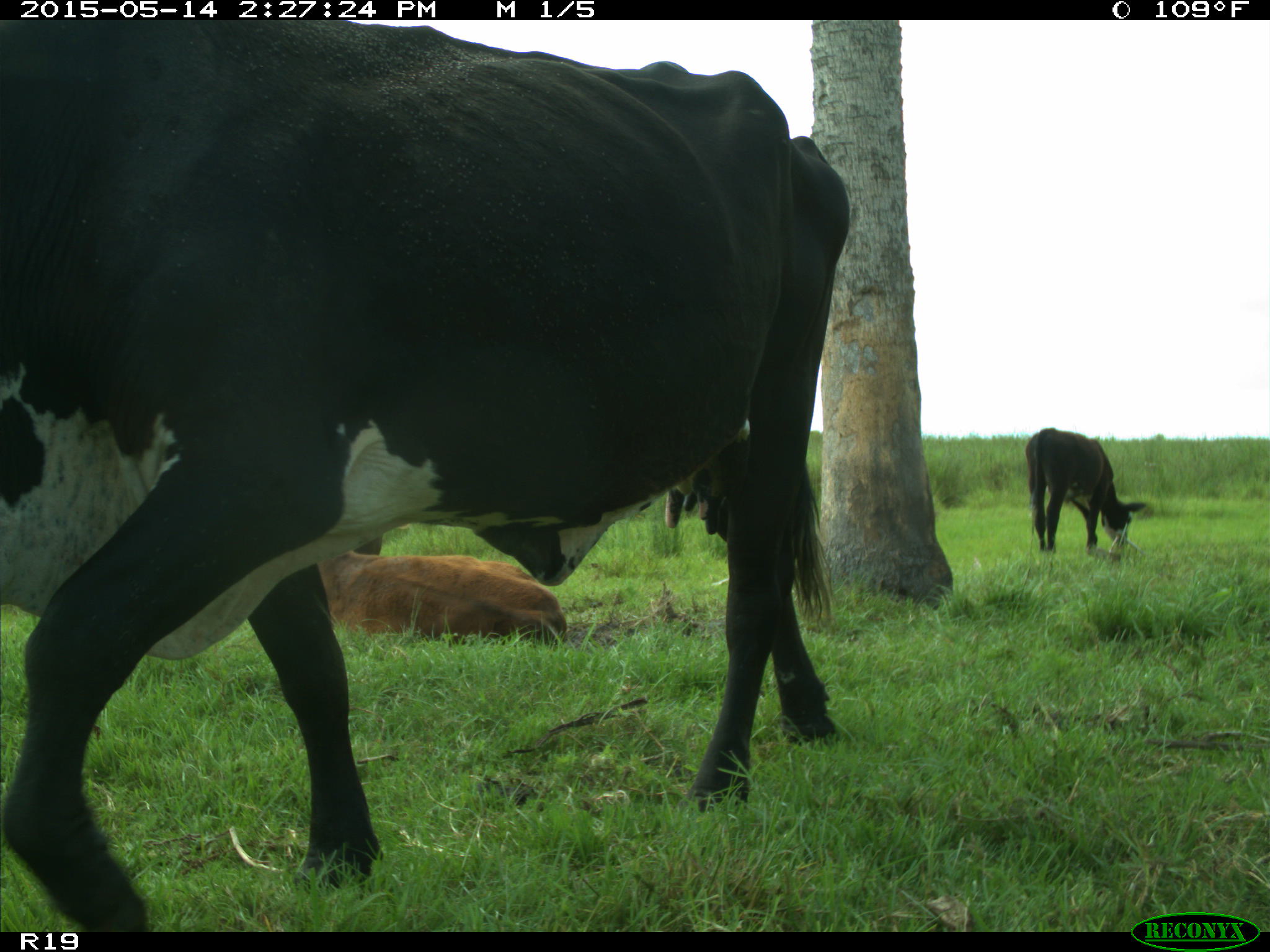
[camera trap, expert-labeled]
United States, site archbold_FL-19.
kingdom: Animalia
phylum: Chordata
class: Mammalia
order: Artiodactyla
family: Bovidae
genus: Bos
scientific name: Bos taurus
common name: domestic cow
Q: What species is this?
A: Bos taurus (domestic cow).